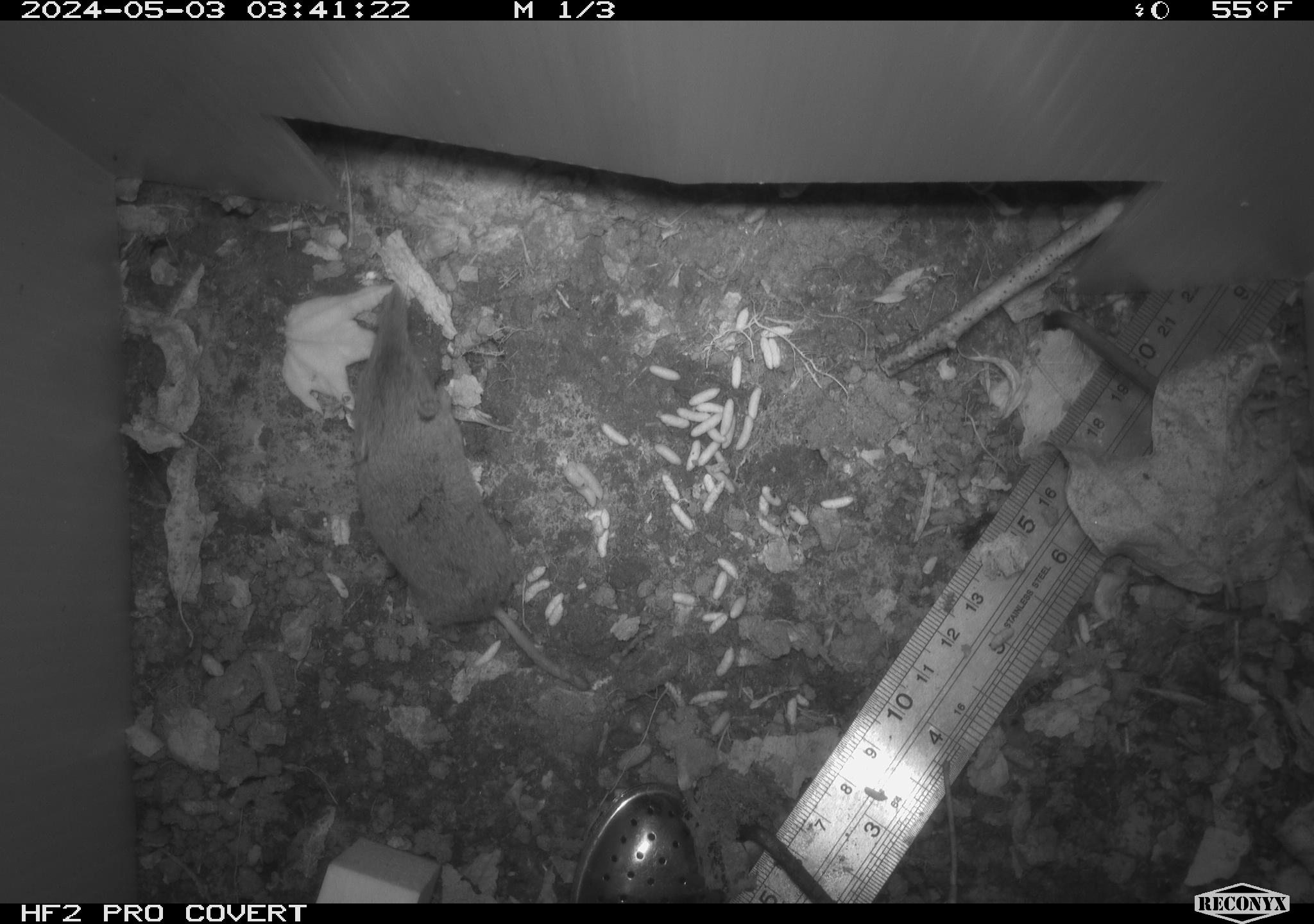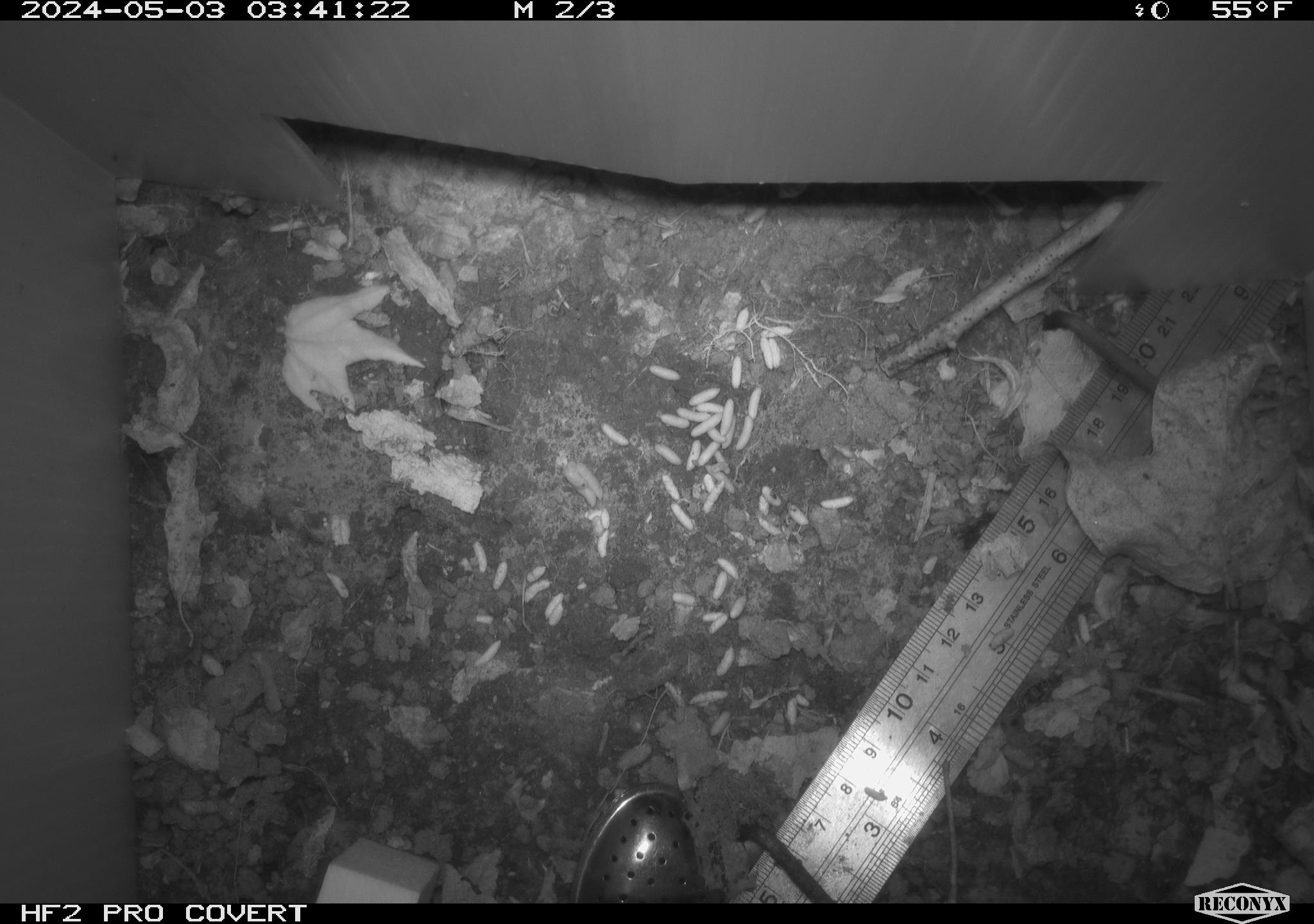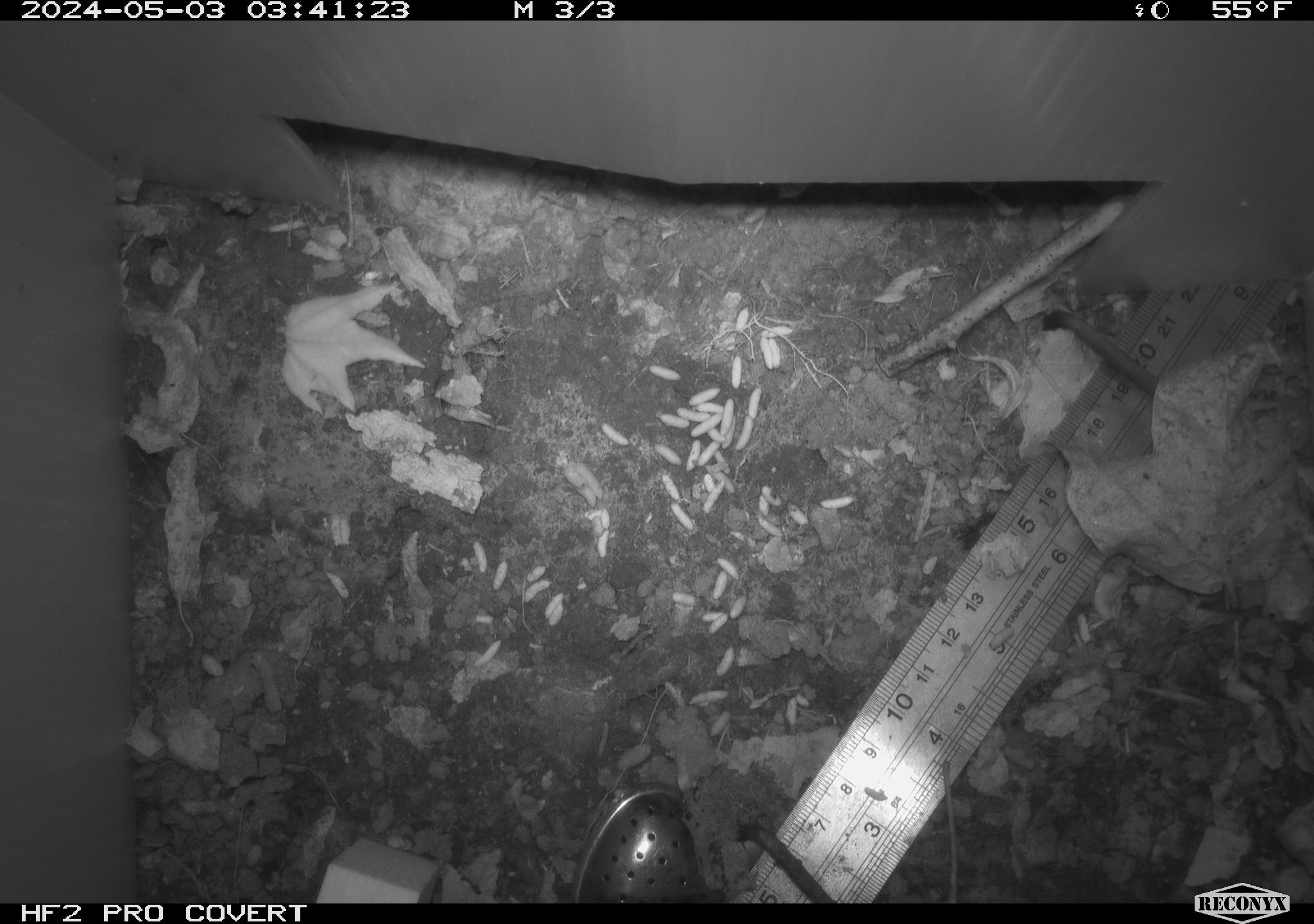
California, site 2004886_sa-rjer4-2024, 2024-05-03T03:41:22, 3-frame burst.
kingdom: Animalia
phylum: Chordata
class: Mammalia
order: Eulipotyphla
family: Soricidae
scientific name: Soricidae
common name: shrews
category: soricidae family